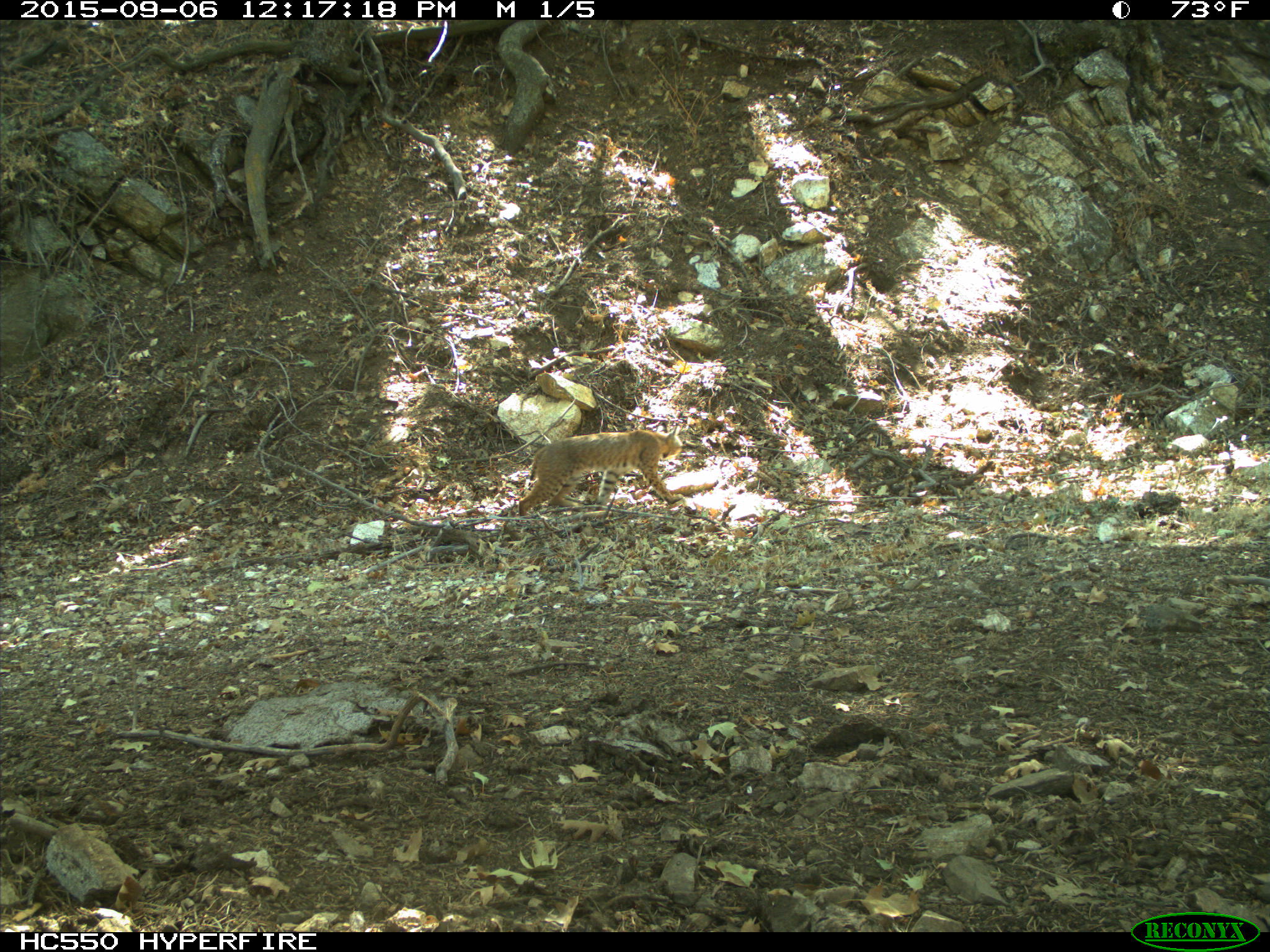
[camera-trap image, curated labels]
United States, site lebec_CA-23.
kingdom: Animalia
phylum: Chordata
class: Mammalia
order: Carnivora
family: Felidae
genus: Lynx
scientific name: Lynx rufus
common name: bobcat